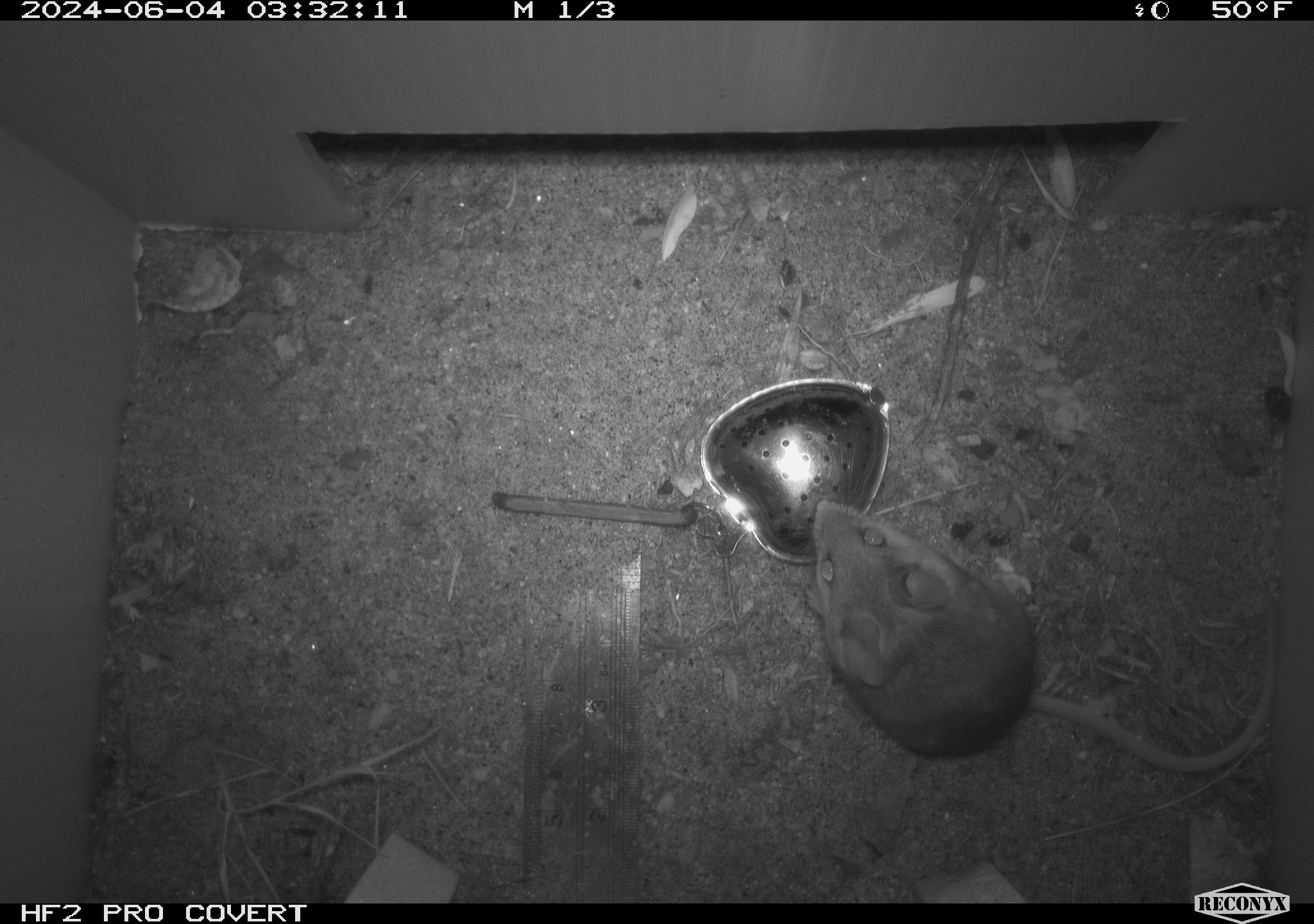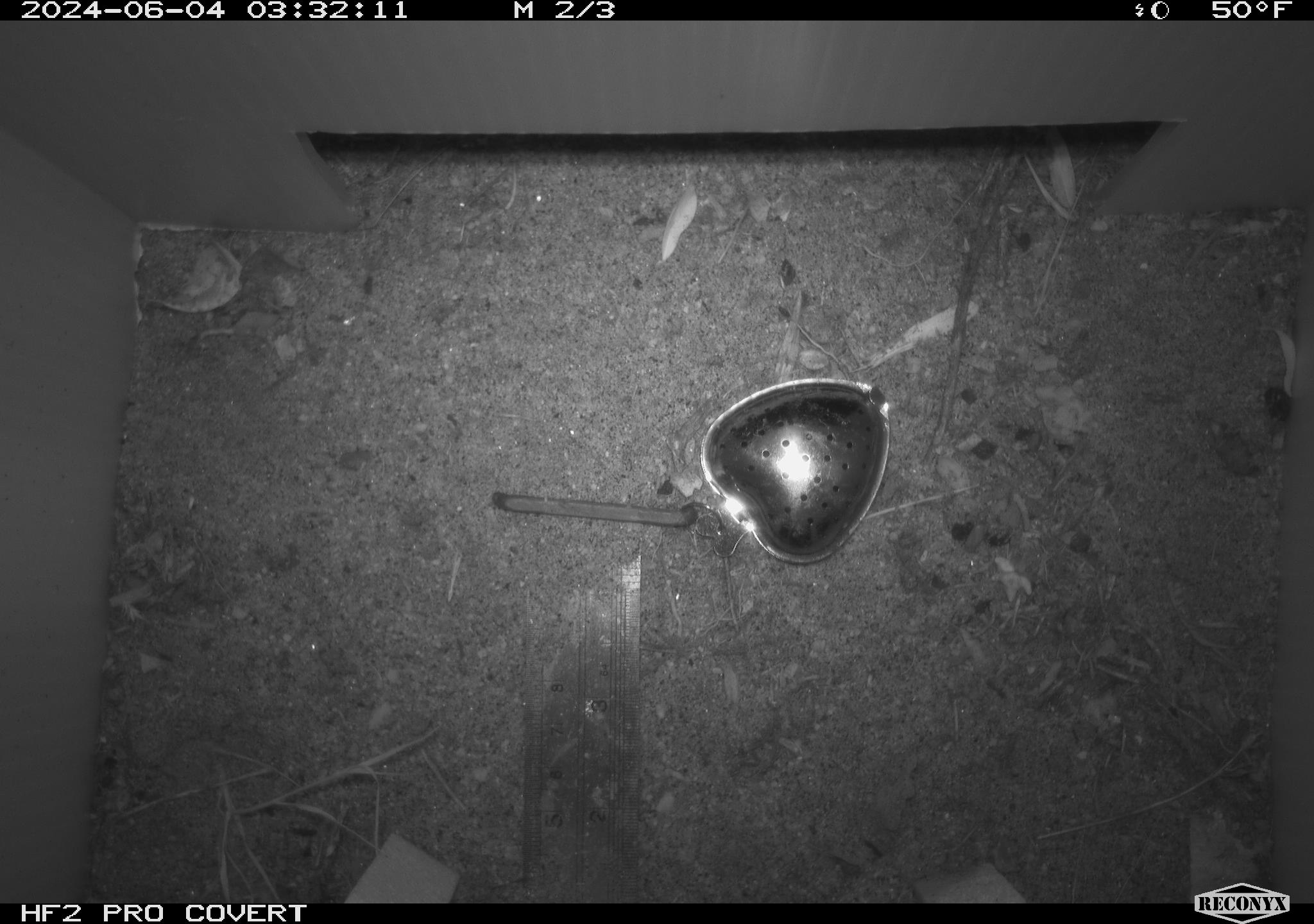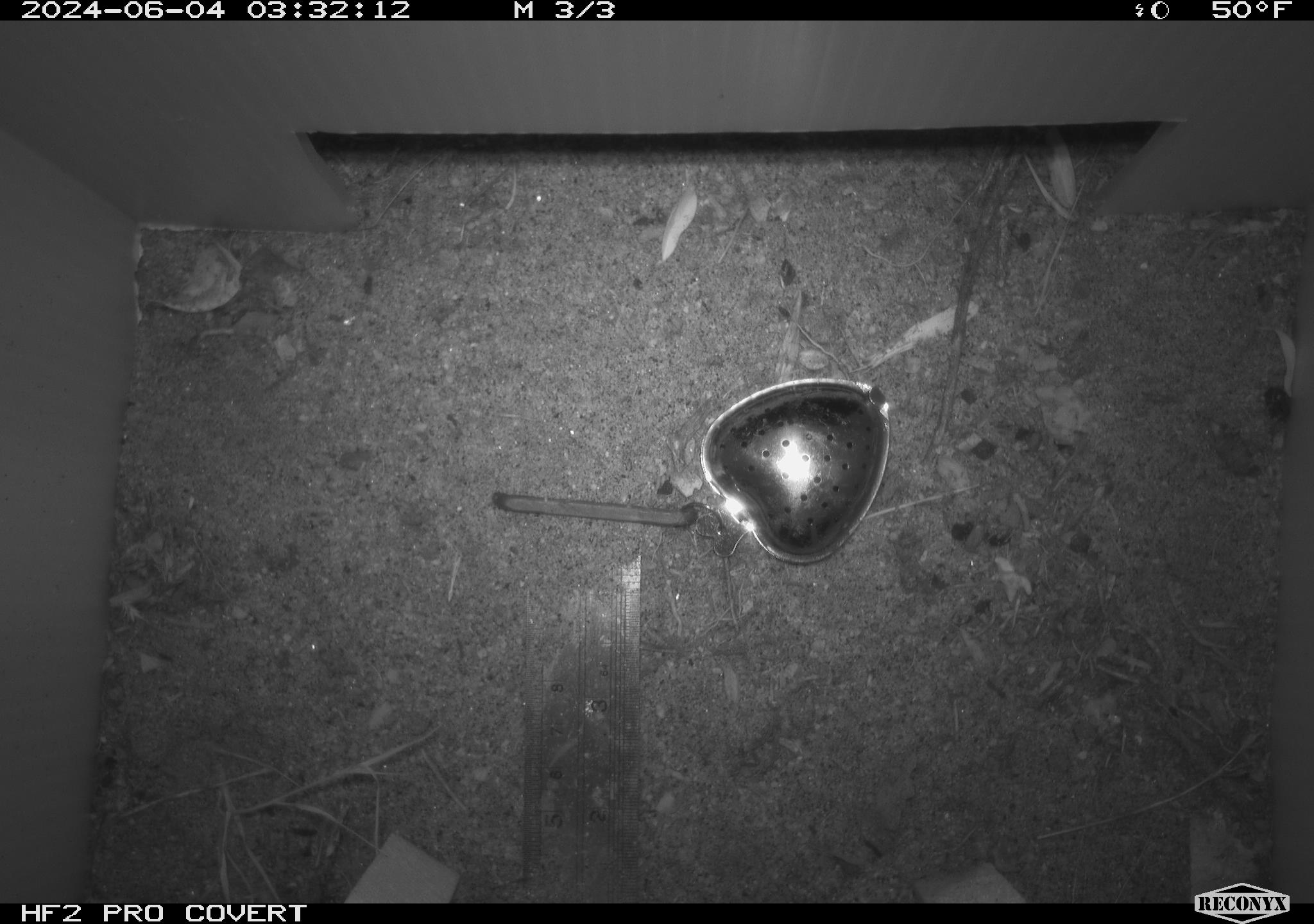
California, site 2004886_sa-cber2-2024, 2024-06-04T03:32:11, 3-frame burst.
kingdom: Animalia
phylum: Chordata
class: Mammalia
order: Rodentia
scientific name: Rodentia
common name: mouse species